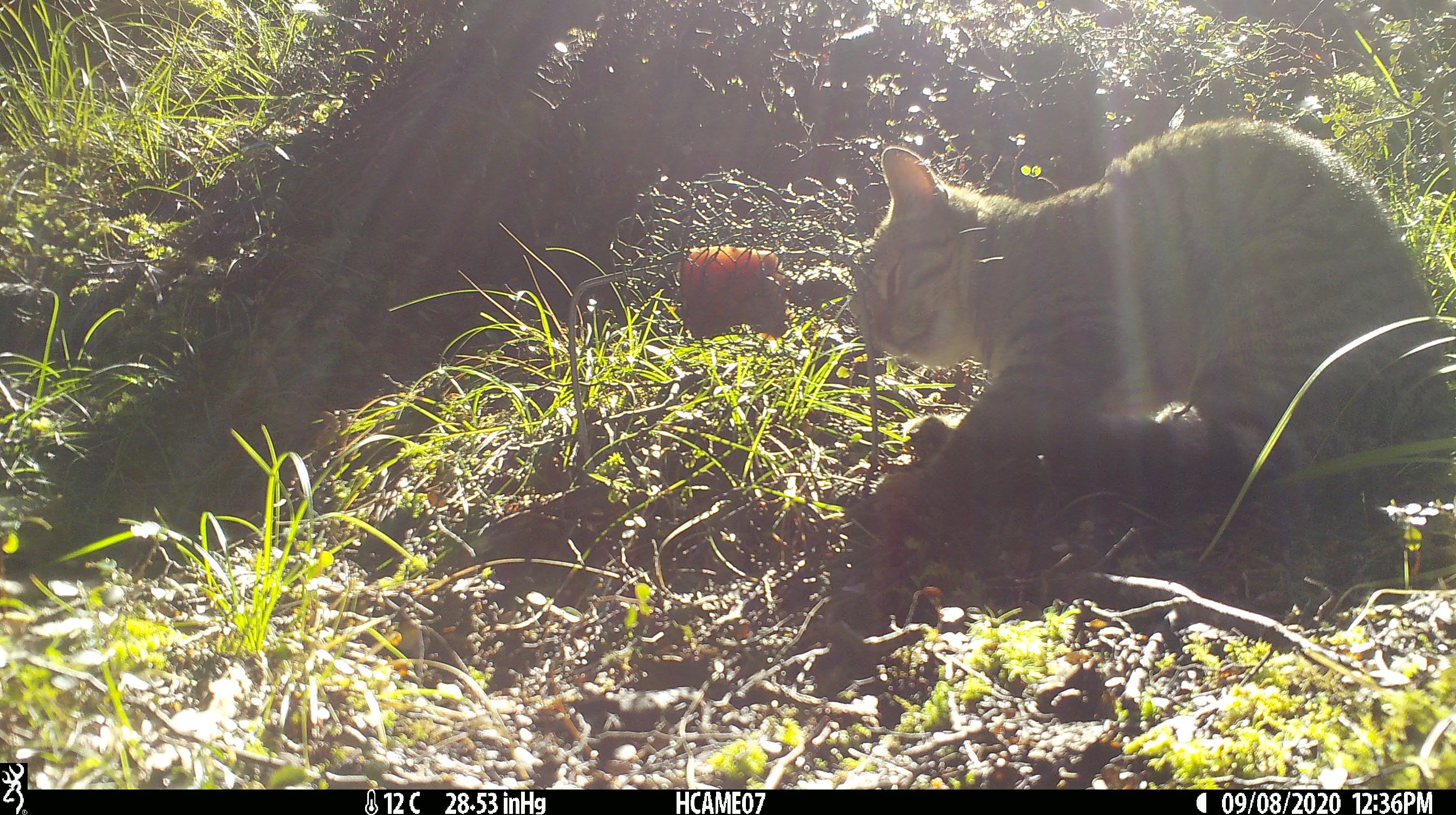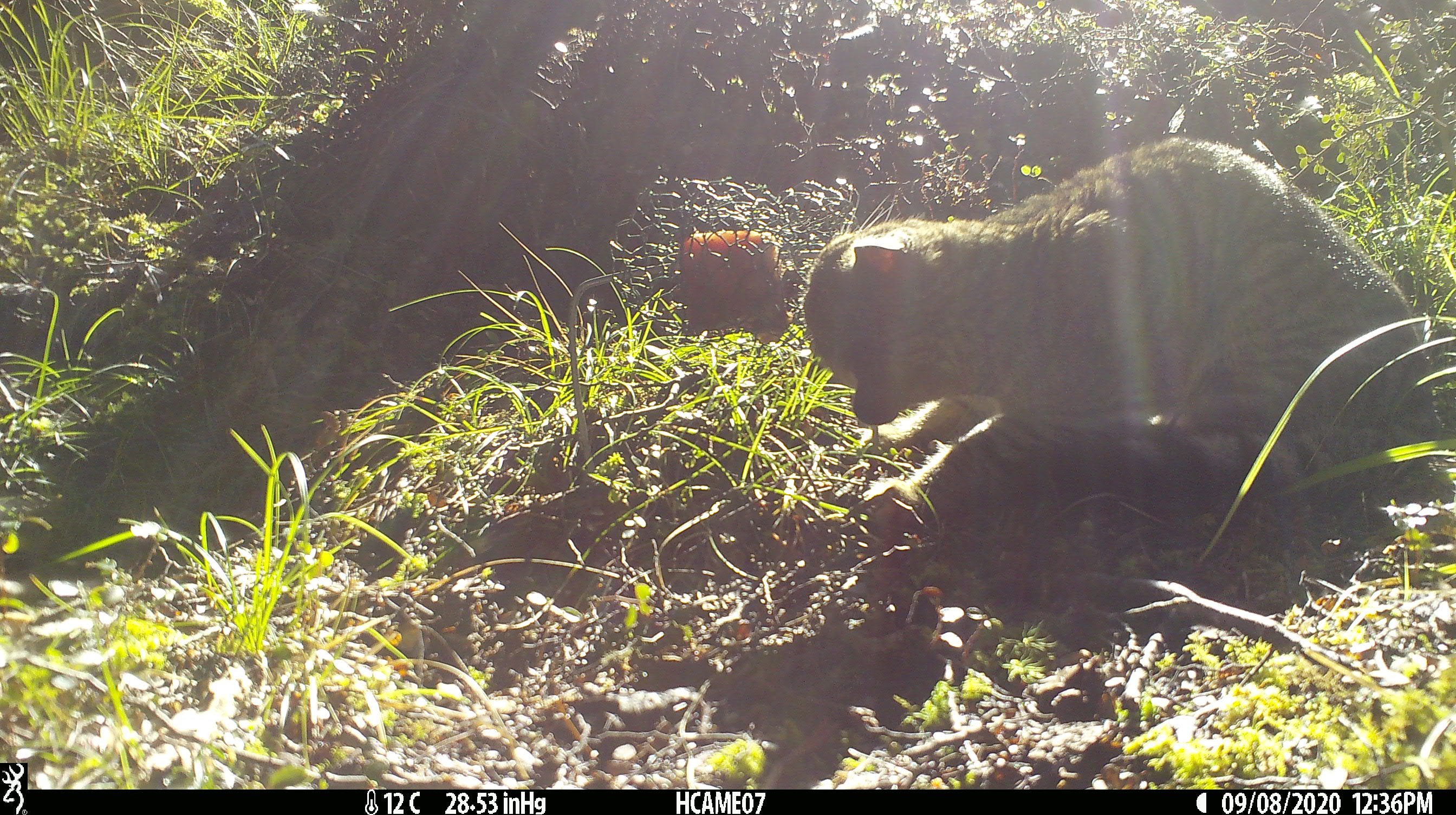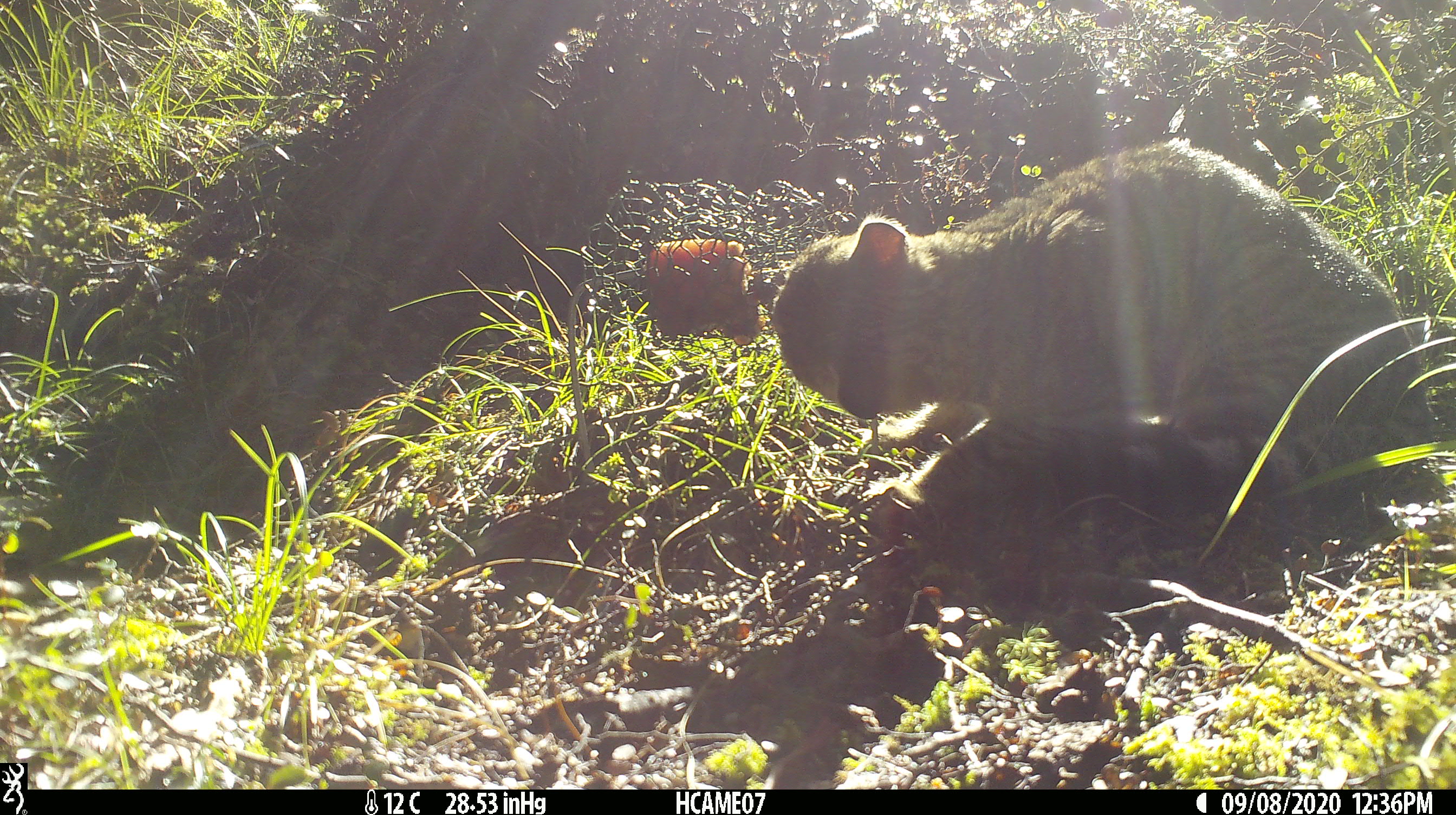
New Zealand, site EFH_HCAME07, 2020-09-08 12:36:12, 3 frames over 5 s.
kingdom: Animalia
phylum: Chordata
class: Mammalia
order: Carnivora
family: Felidae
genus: Felis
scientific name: Felis catus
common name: domestic cat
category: cat